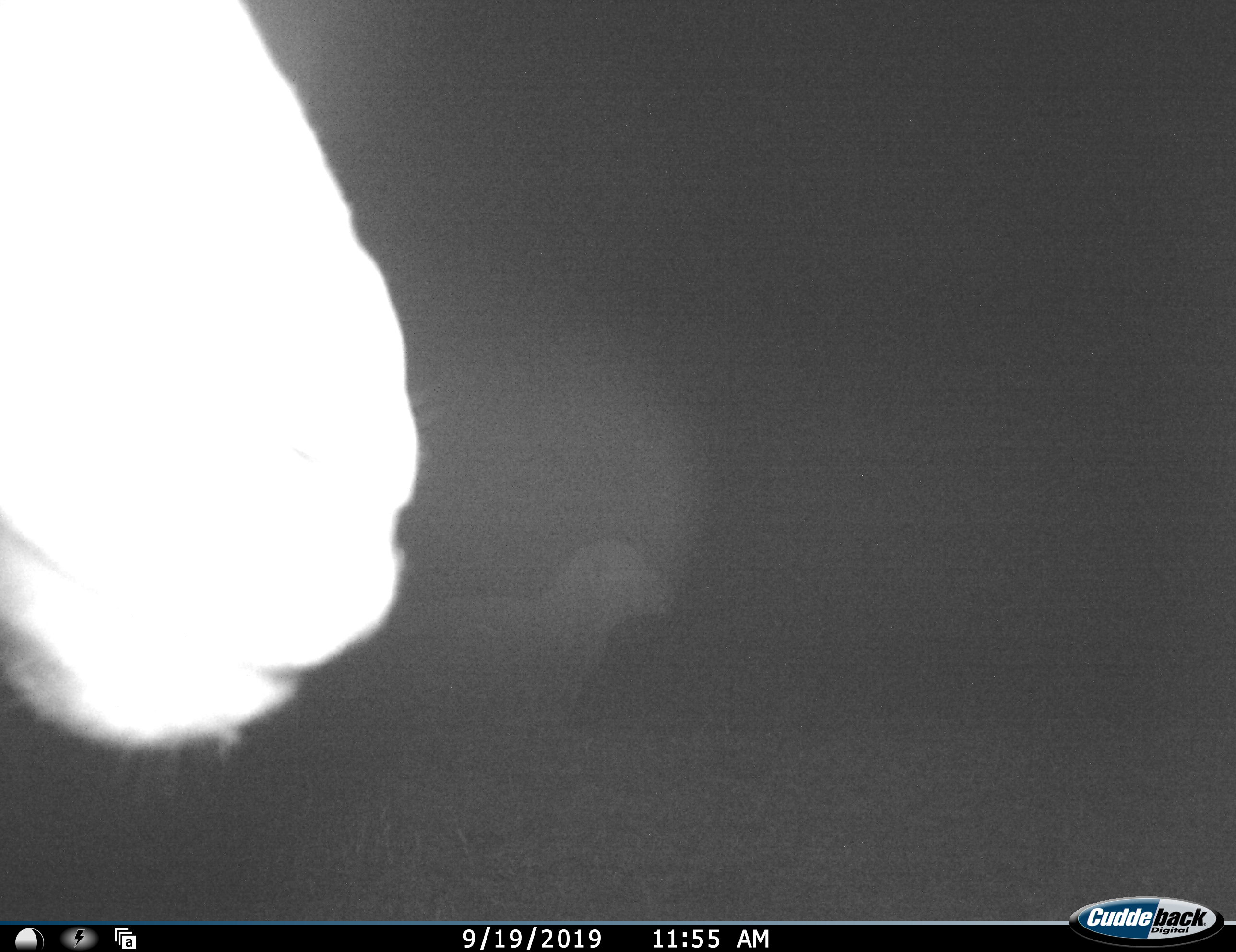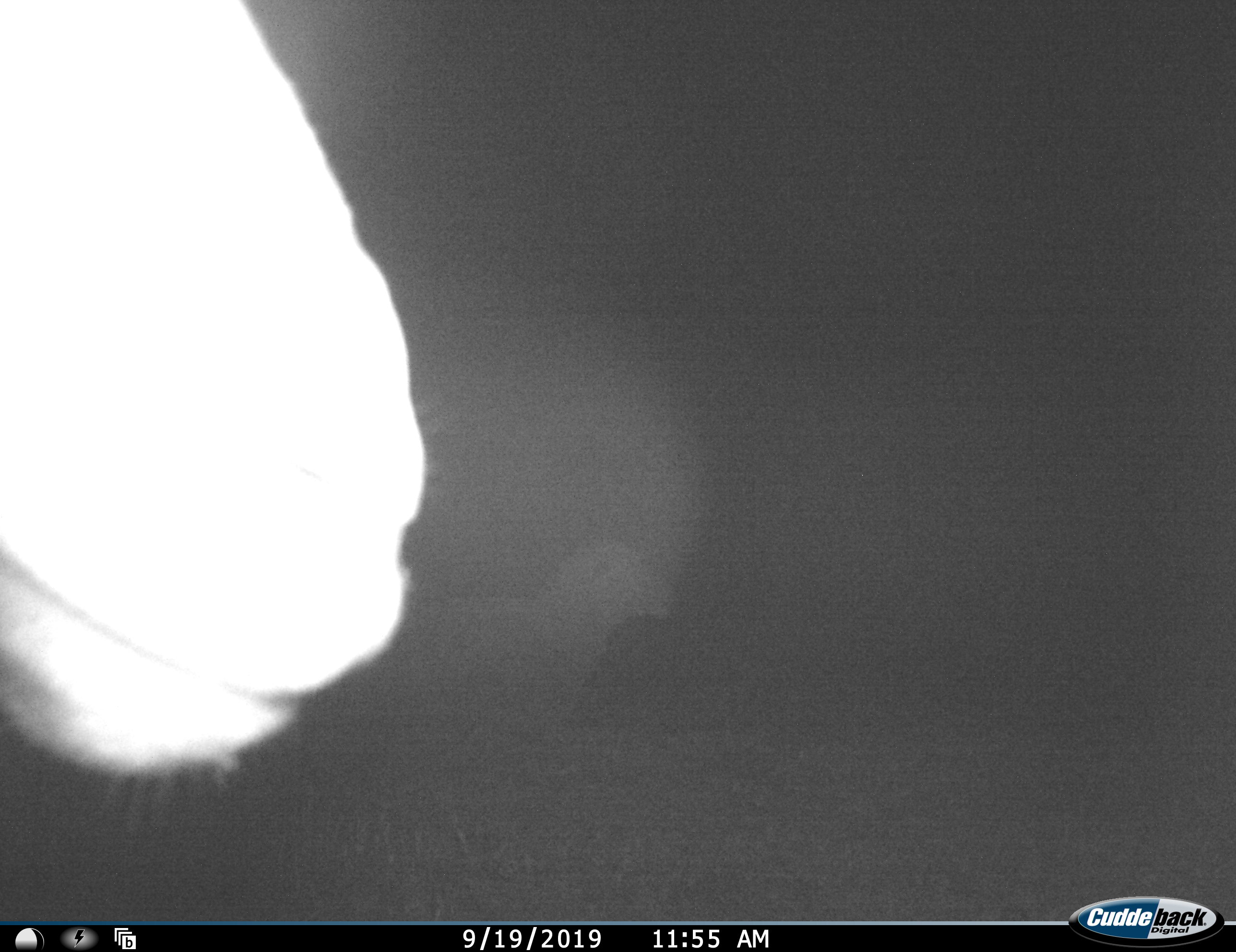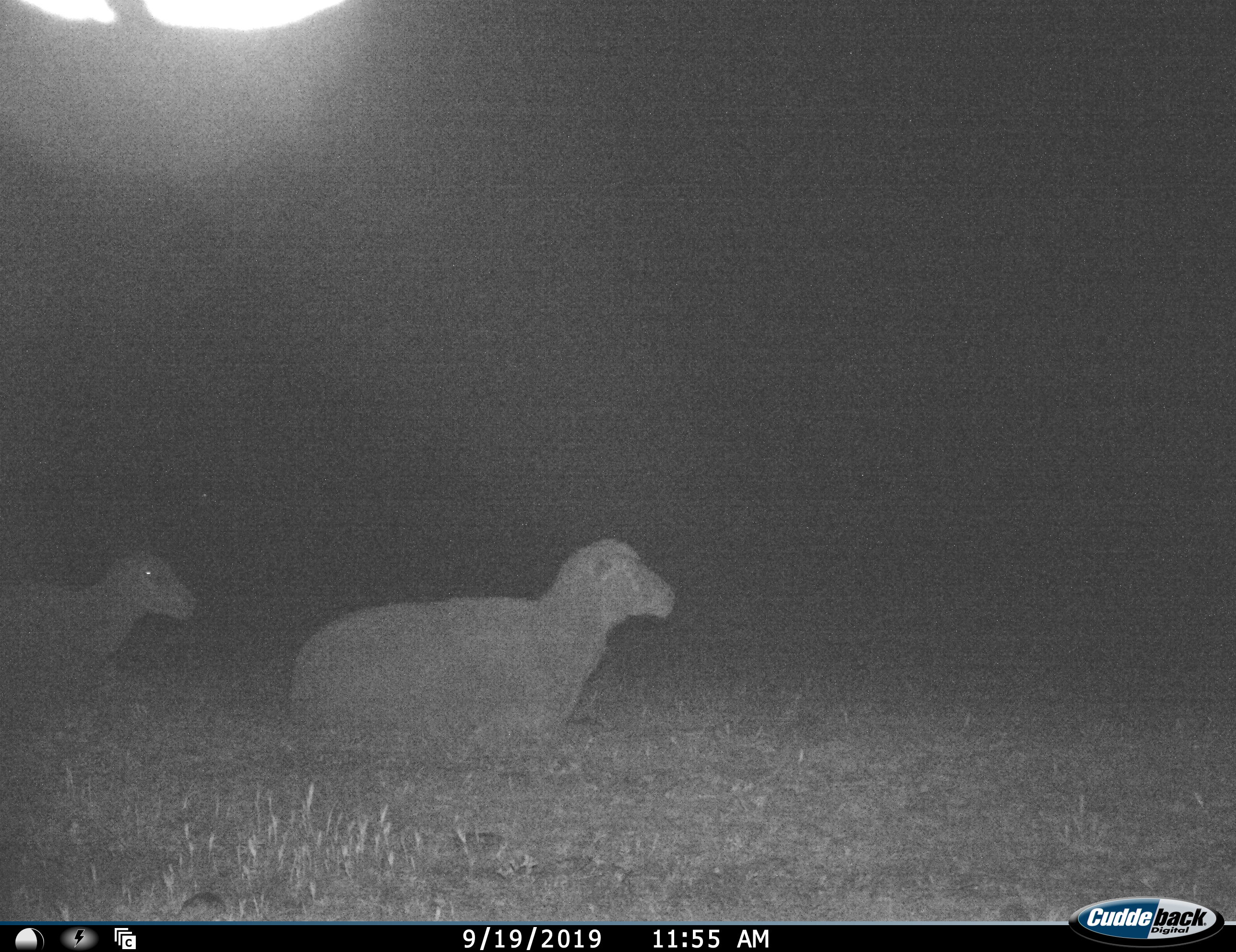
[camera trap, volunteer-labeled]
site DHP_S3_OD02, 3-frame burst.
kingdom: Animalia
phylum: Chordata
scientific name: Vertebrata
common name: domestic animal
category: domesticanimal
Domesticanimal (domestic animal) (Vertebrata), count 3. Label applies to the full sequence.